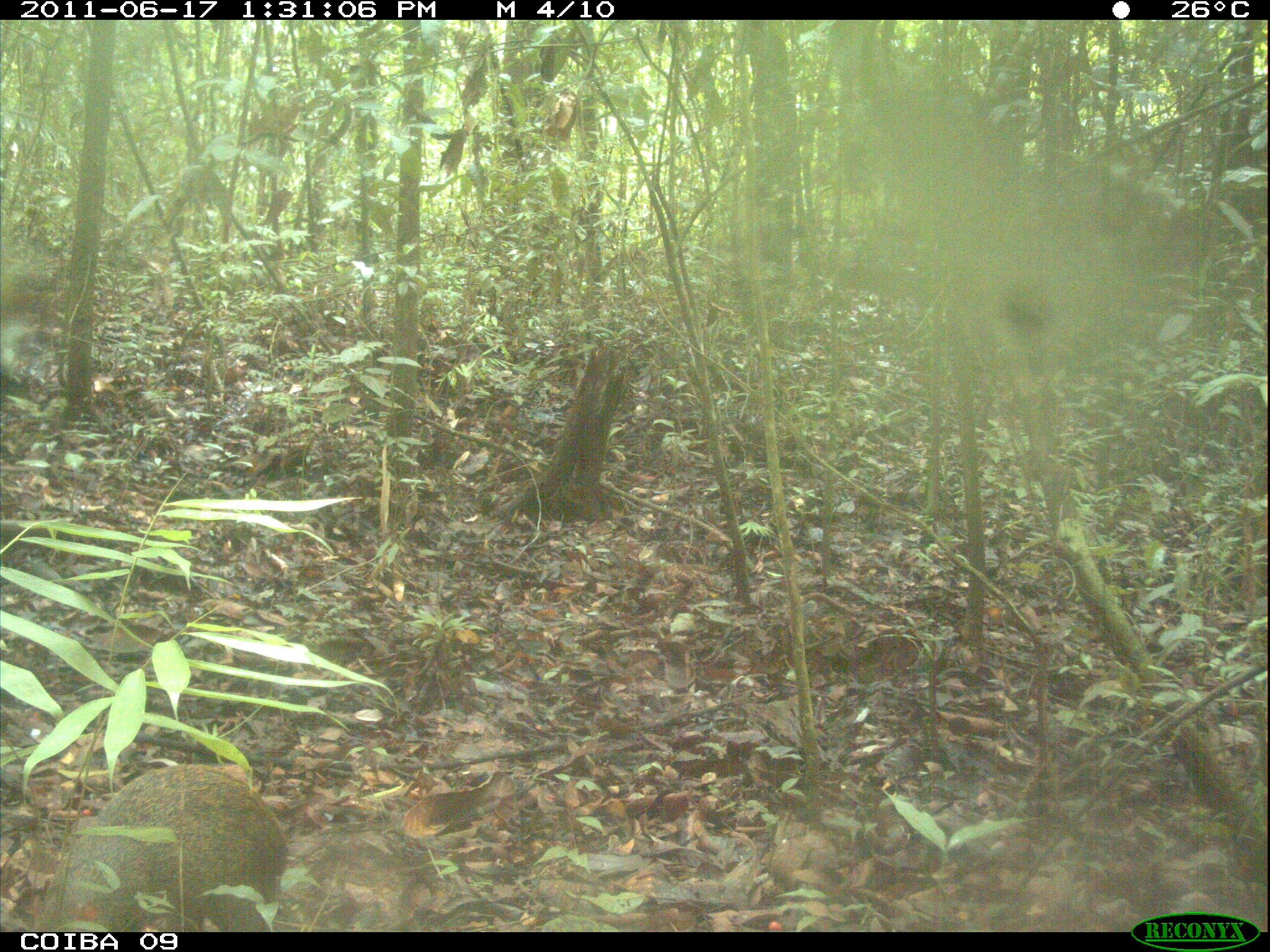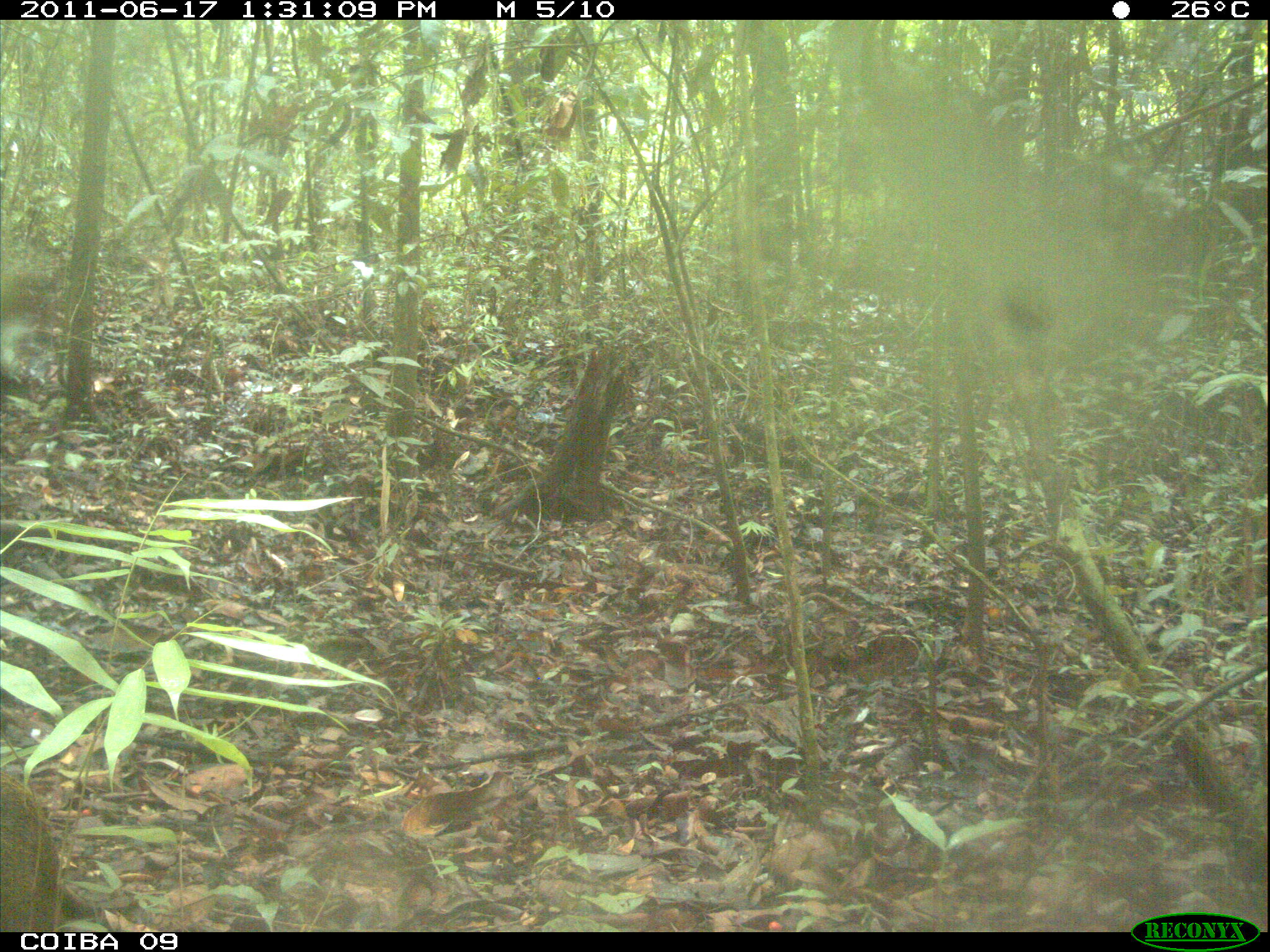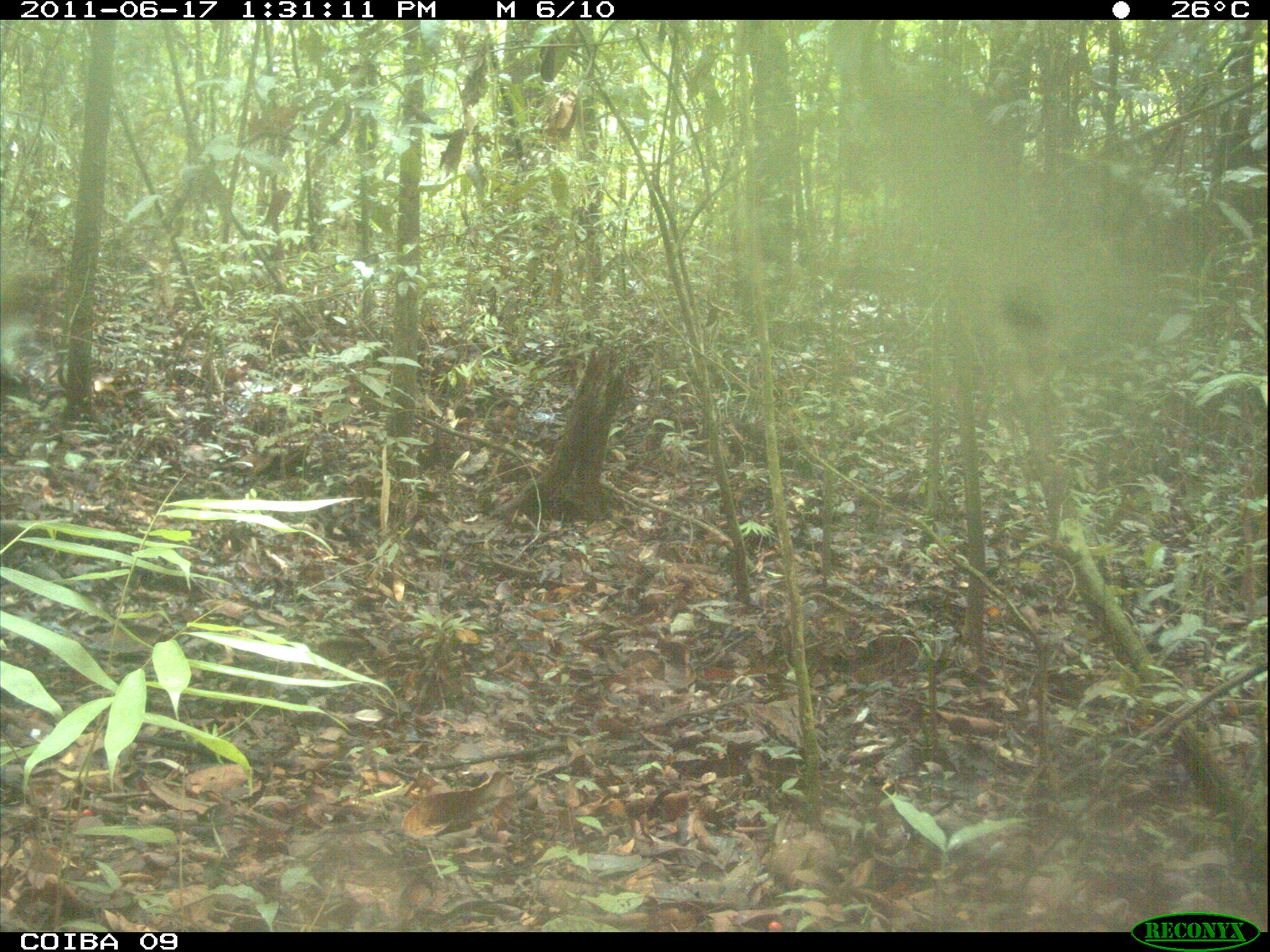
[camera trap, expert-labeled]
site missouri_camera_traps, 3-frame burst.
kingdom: Animalia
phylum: Chordata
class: Mammalia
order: Rodentia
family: Dasyproctidae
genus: Dasyprocta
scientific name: Dasyprocta coibae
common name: coiban agouti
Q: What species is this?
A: Coiban agouti (Dasyprocta coibae).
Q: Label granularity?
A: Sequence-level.